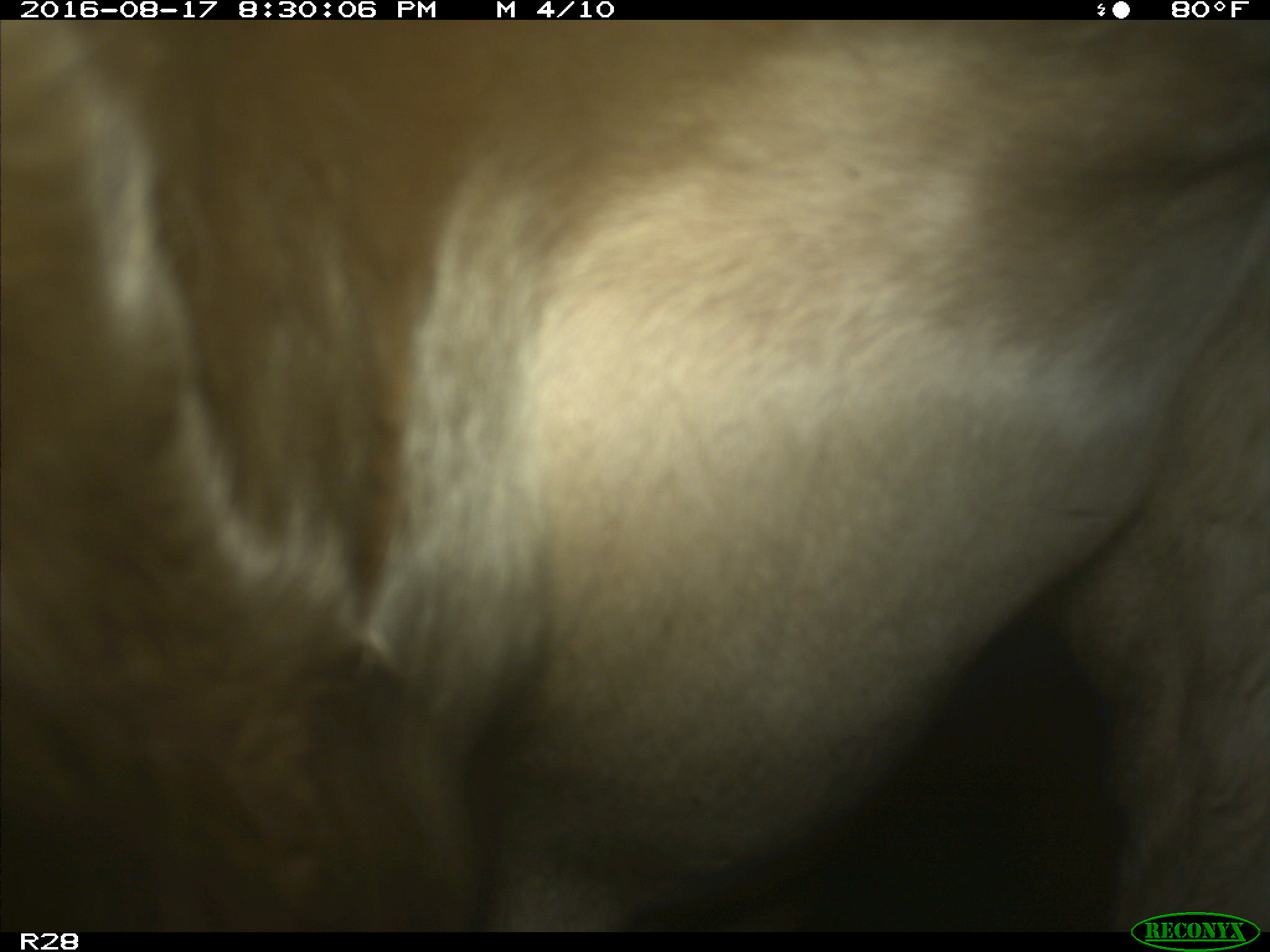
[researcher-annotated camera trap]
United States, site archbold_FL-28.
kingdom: Animalia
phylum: Chordata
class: Mammalia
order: Artiodactyla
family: Bovidae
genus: Bos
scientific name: Bos taurus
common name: domestic cow